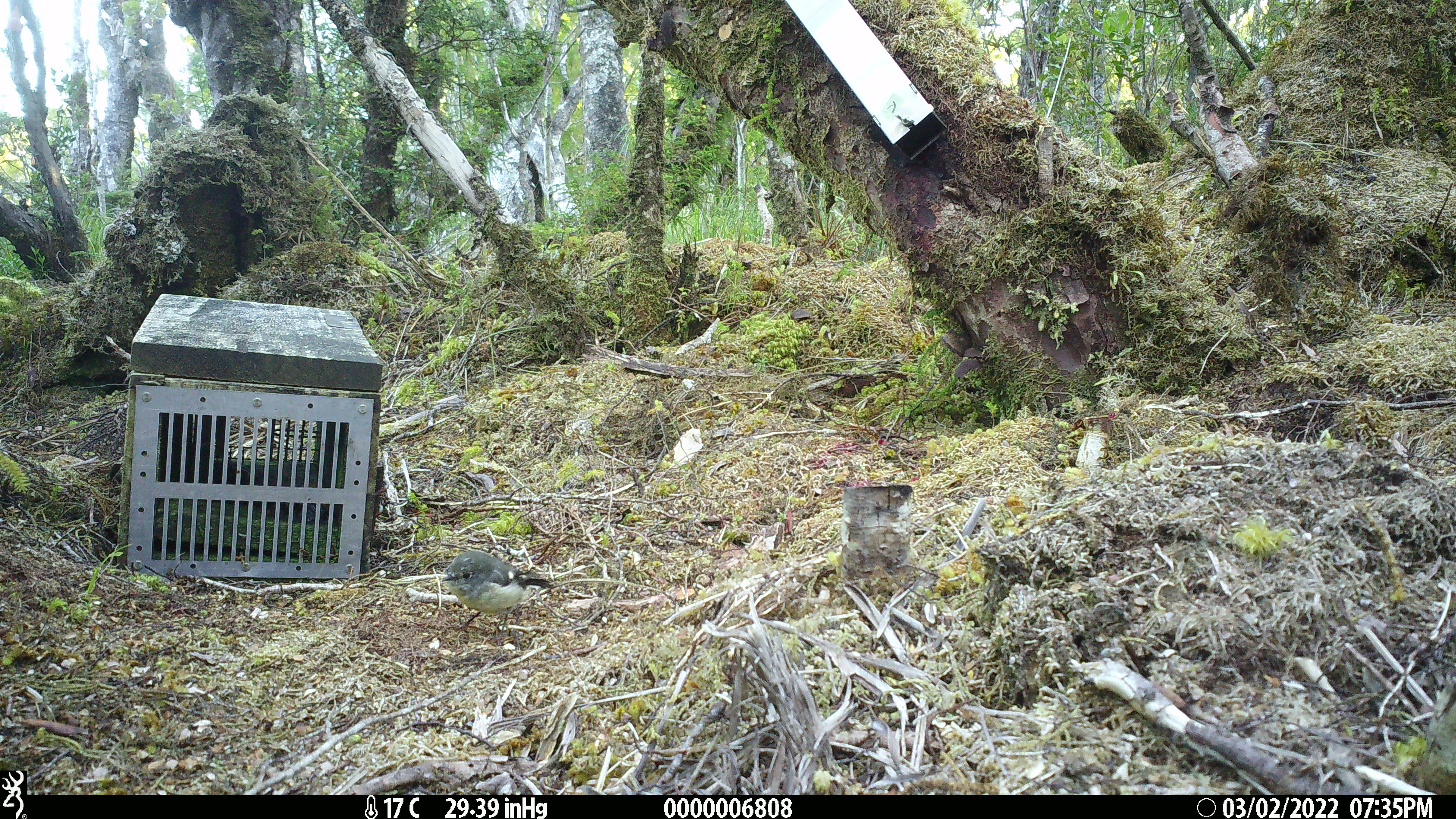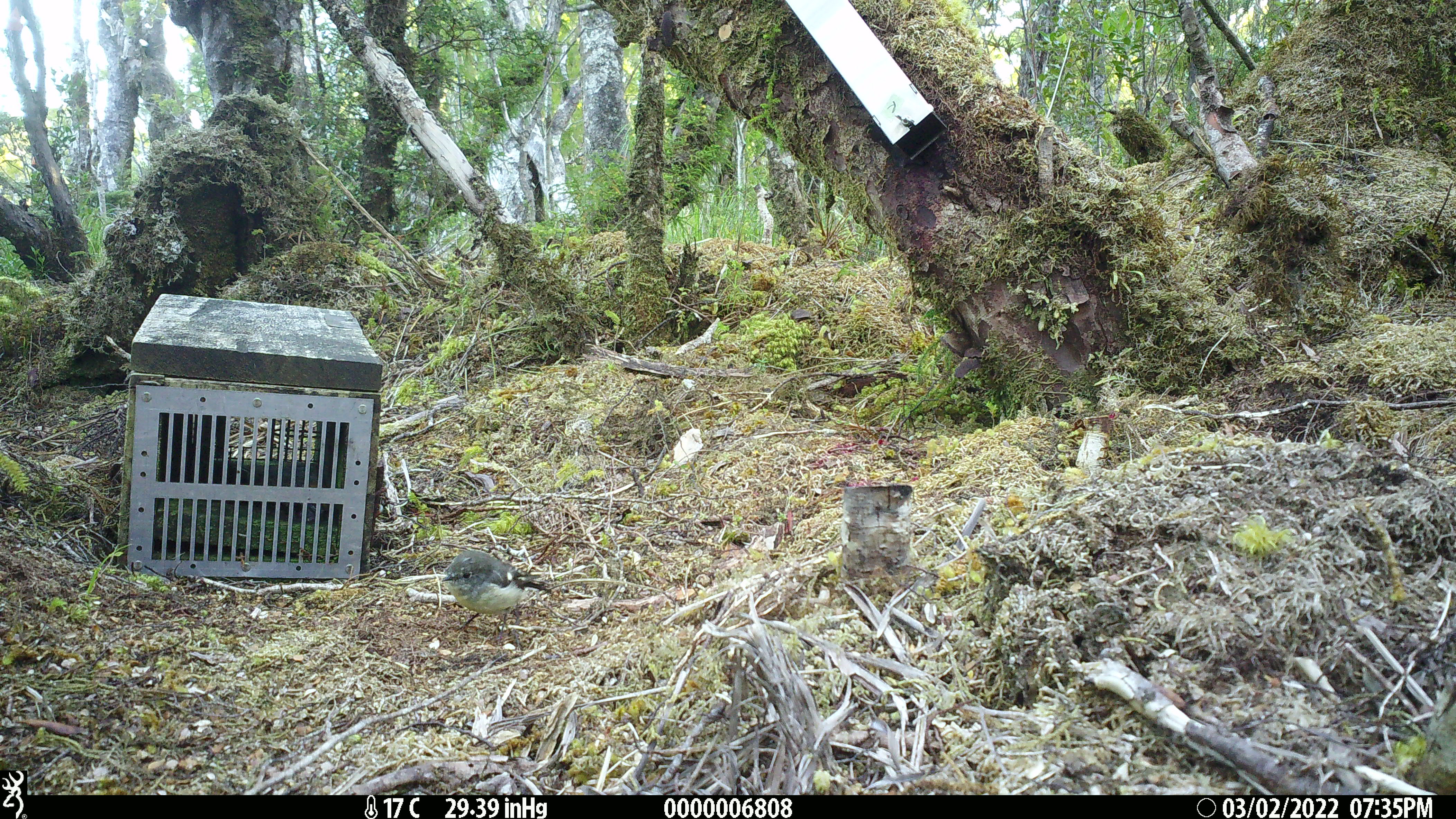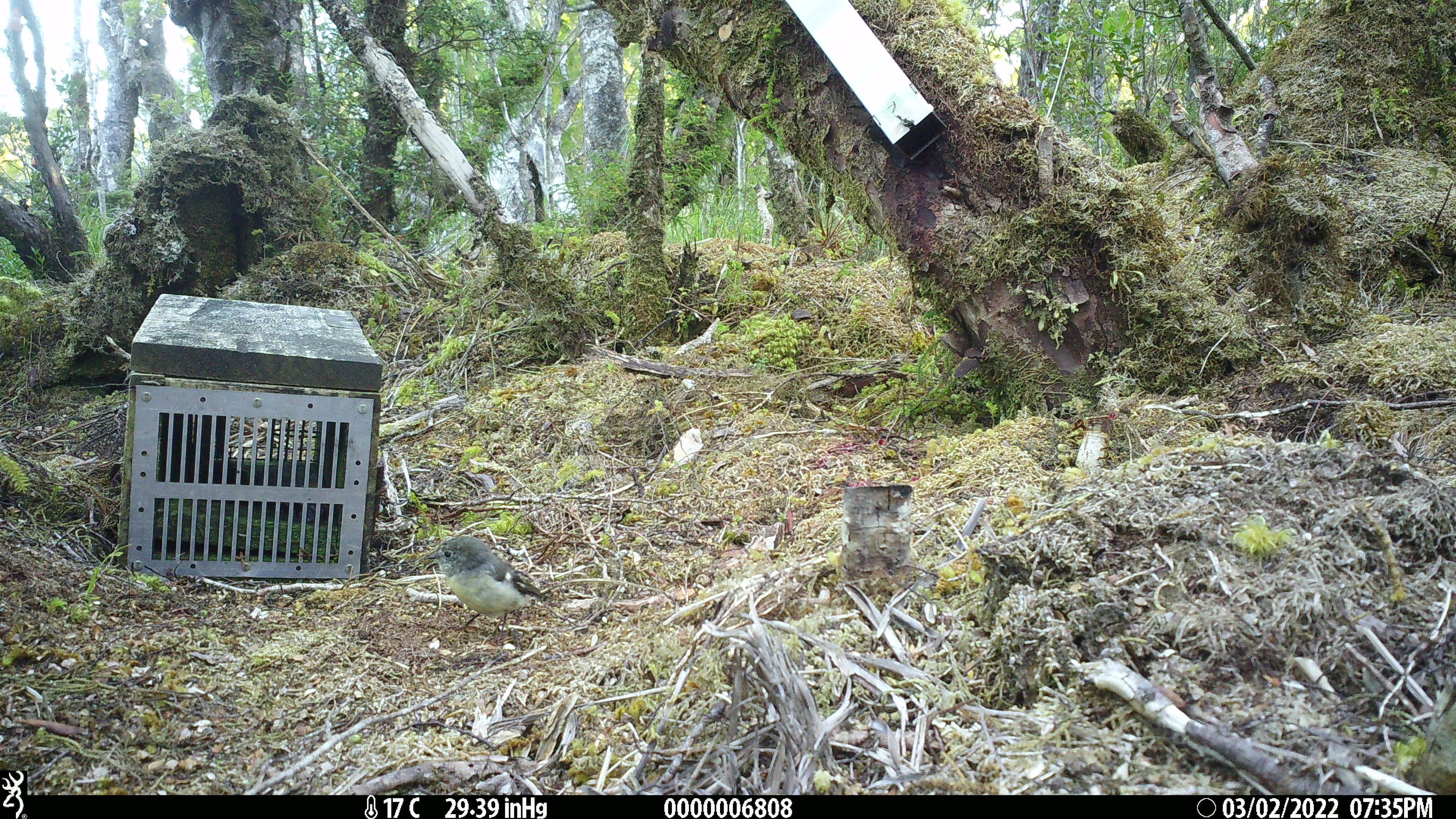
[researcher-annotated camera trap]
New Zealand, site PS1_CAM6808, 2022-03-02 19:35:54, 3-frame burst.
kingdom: Animalia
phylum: Chordata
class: Aves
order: Passeriformes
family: Petroicidae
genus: Petroica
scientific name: Petroica macrocephala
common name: tomtit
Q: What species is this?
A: Tomtit (Petroica macrocephala).